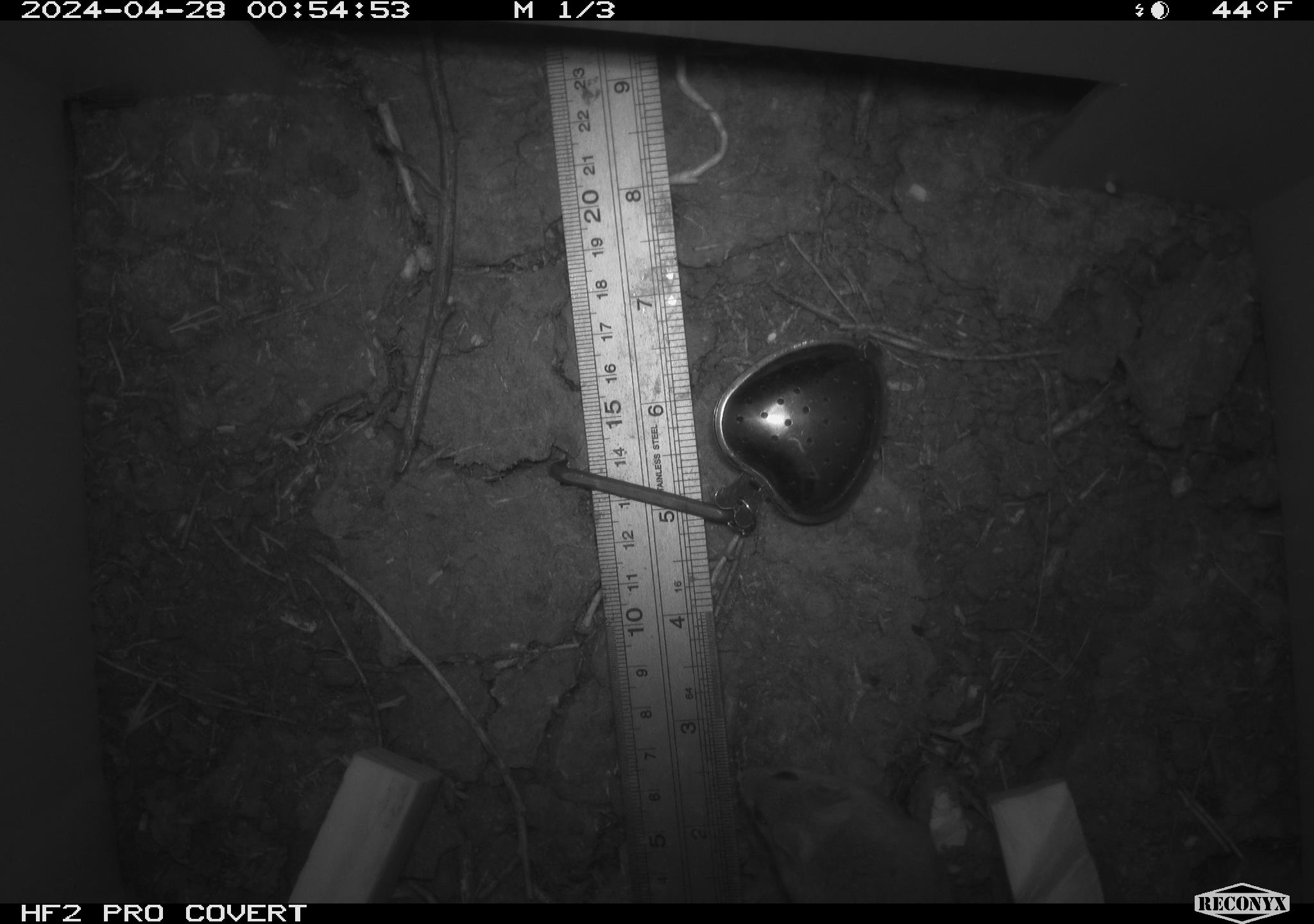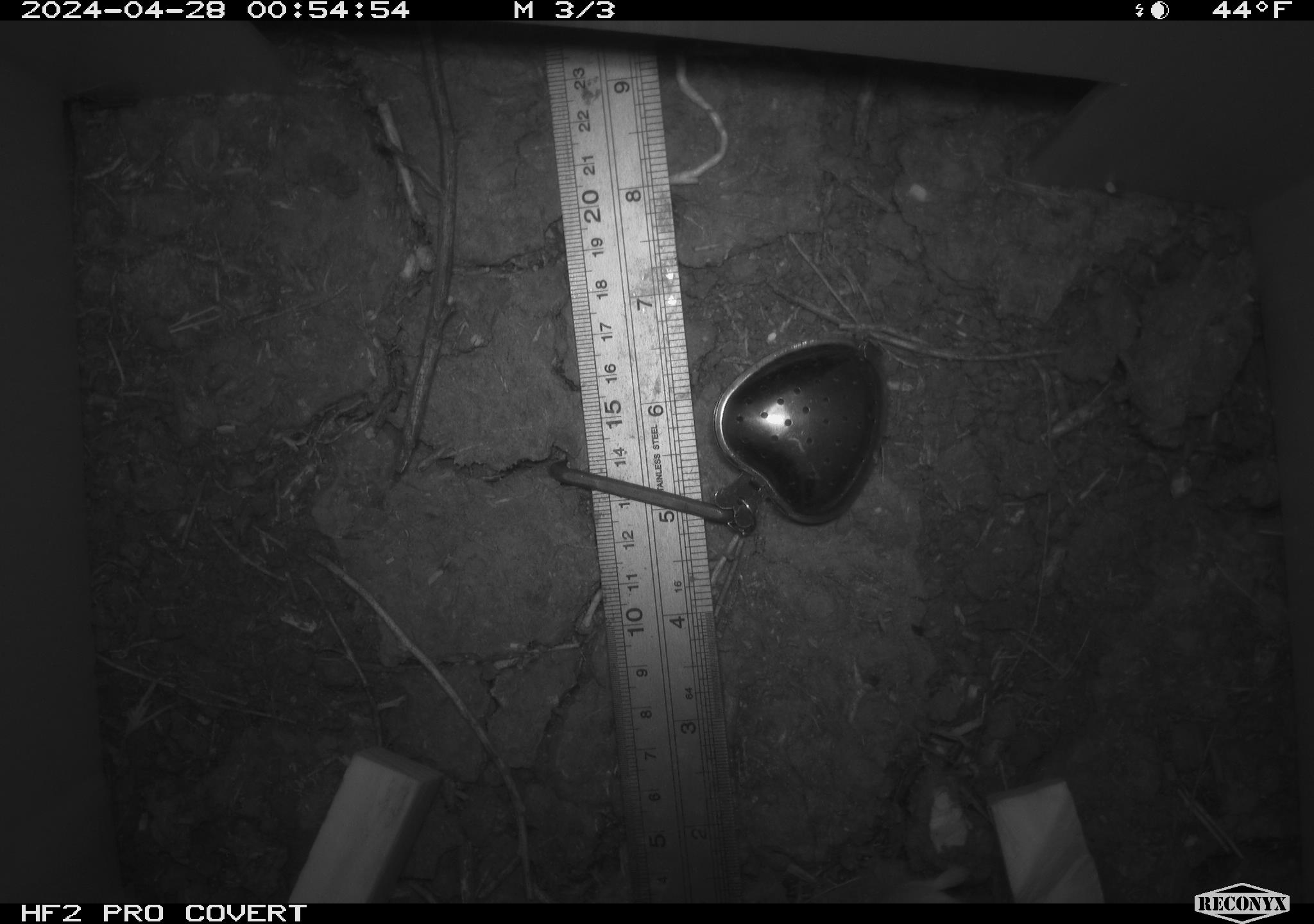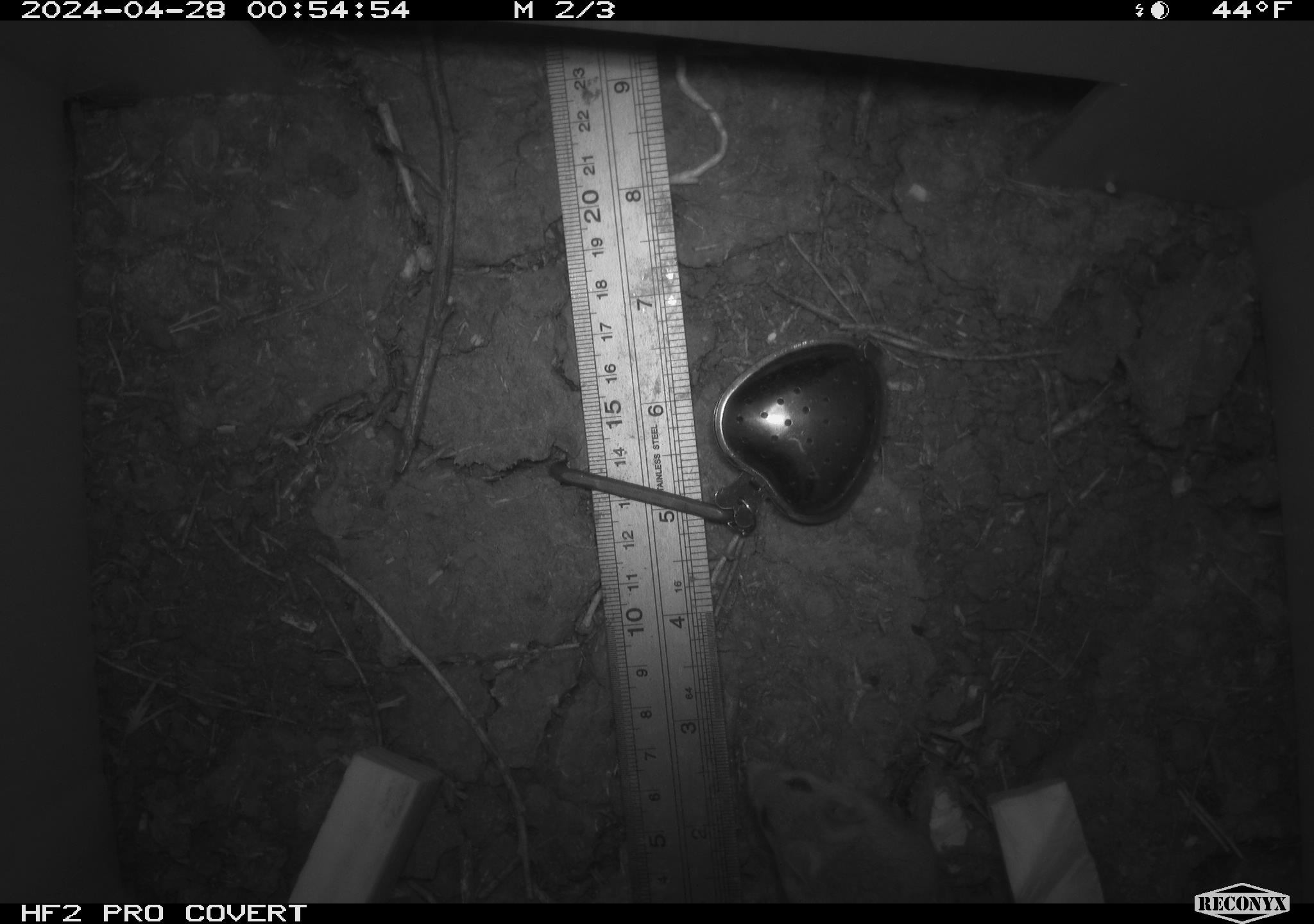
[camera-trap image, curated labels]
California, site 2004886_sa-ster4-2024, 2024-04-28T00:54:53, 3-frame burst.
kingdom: Animalia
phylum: Chordata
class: Mammalia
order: Rodentia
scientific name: Rodentia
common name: mouse species